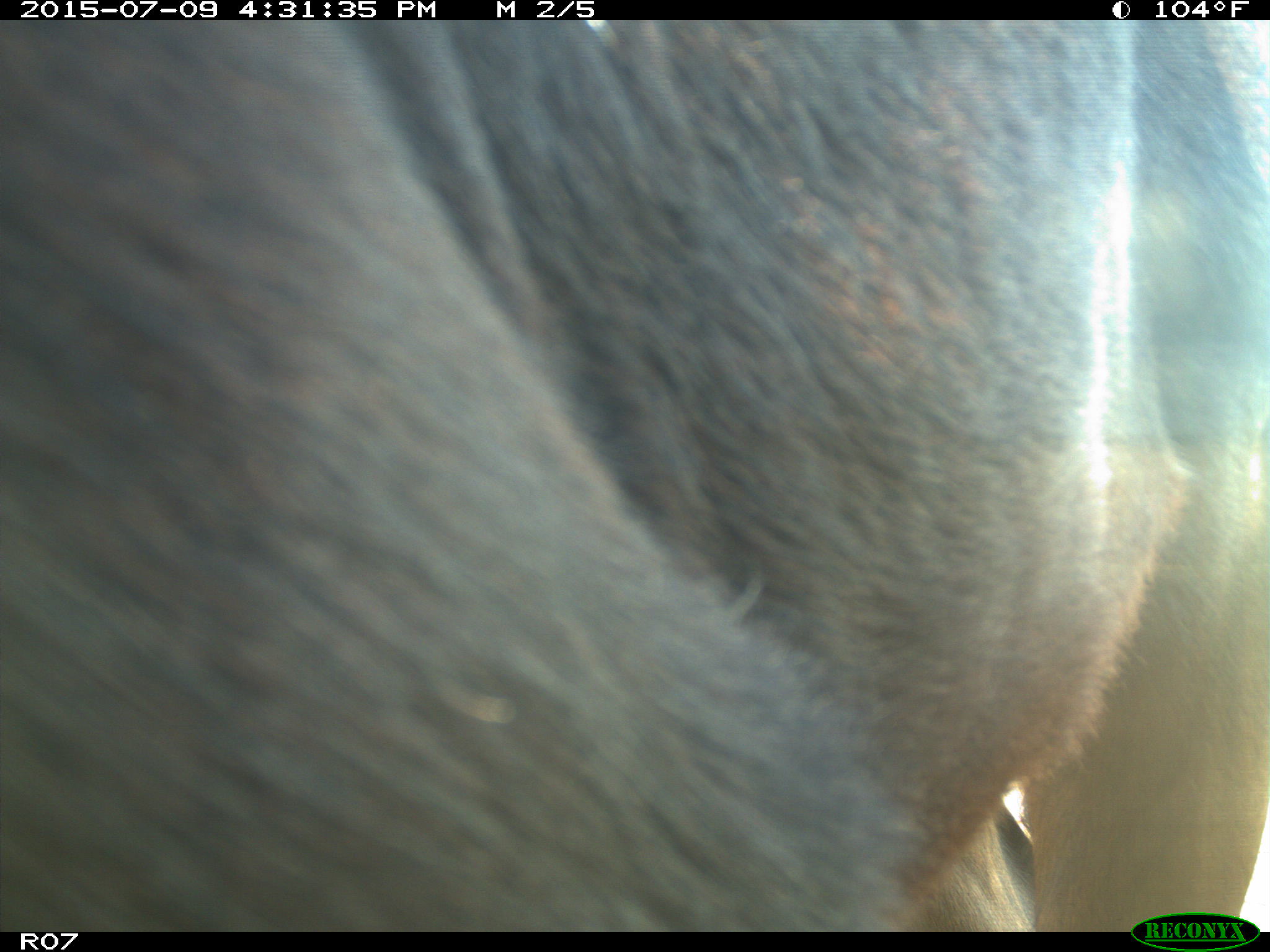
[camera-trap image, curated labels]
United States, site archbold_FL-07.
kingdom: Animalia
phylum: Chordata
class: Mammalia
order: Artiodactyla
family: Bovidae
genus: Bos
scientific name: Bos taurus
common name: domestic cow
Bos taurus (domestic cow).